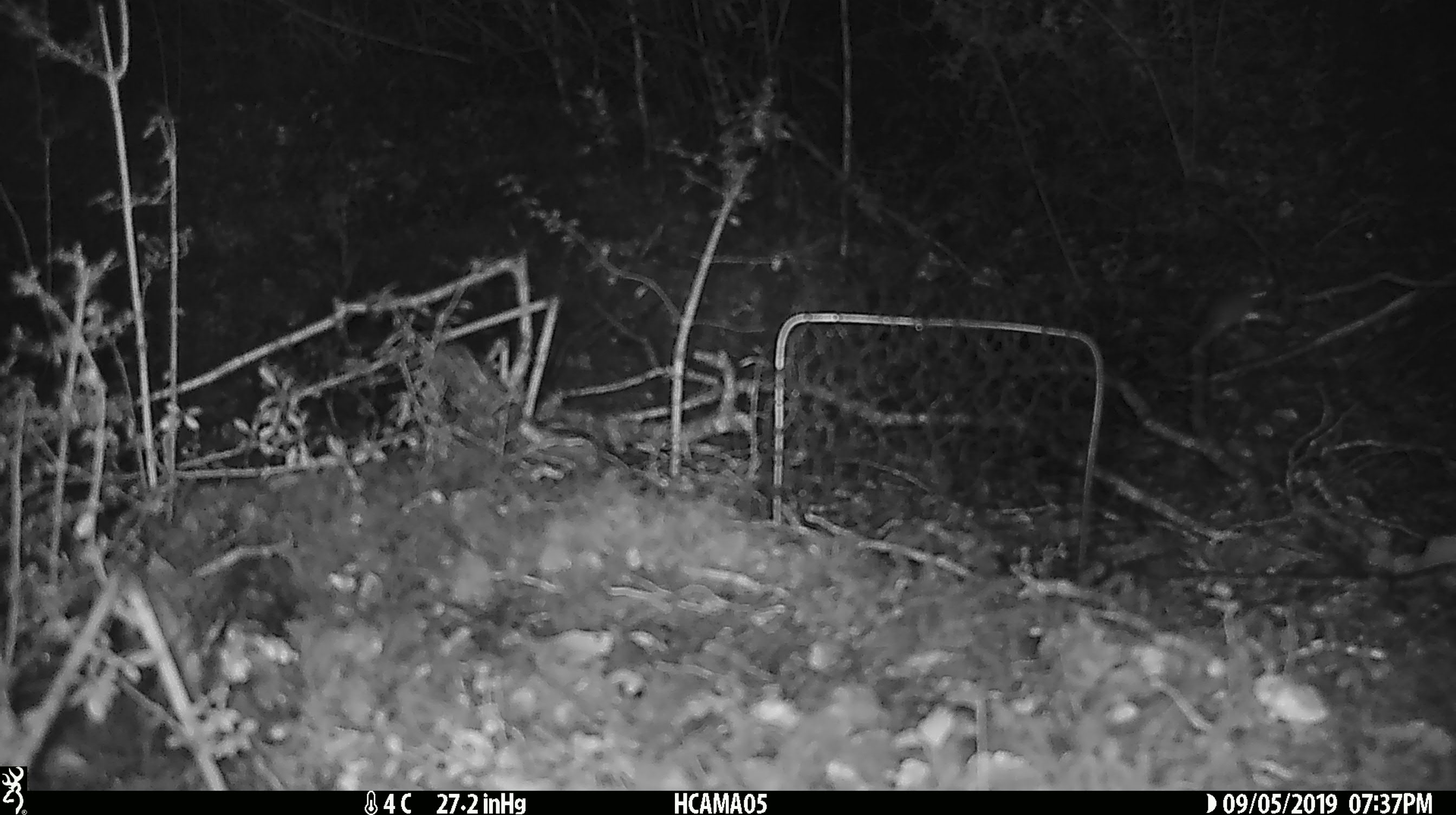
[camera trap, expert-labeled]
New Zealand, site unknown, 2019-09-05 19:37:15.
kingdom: Animalia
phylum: Chordata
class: Mammalia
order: Rodentia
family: Muridae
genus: Mus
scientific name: Mus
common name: mouse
Mouse (Mus).